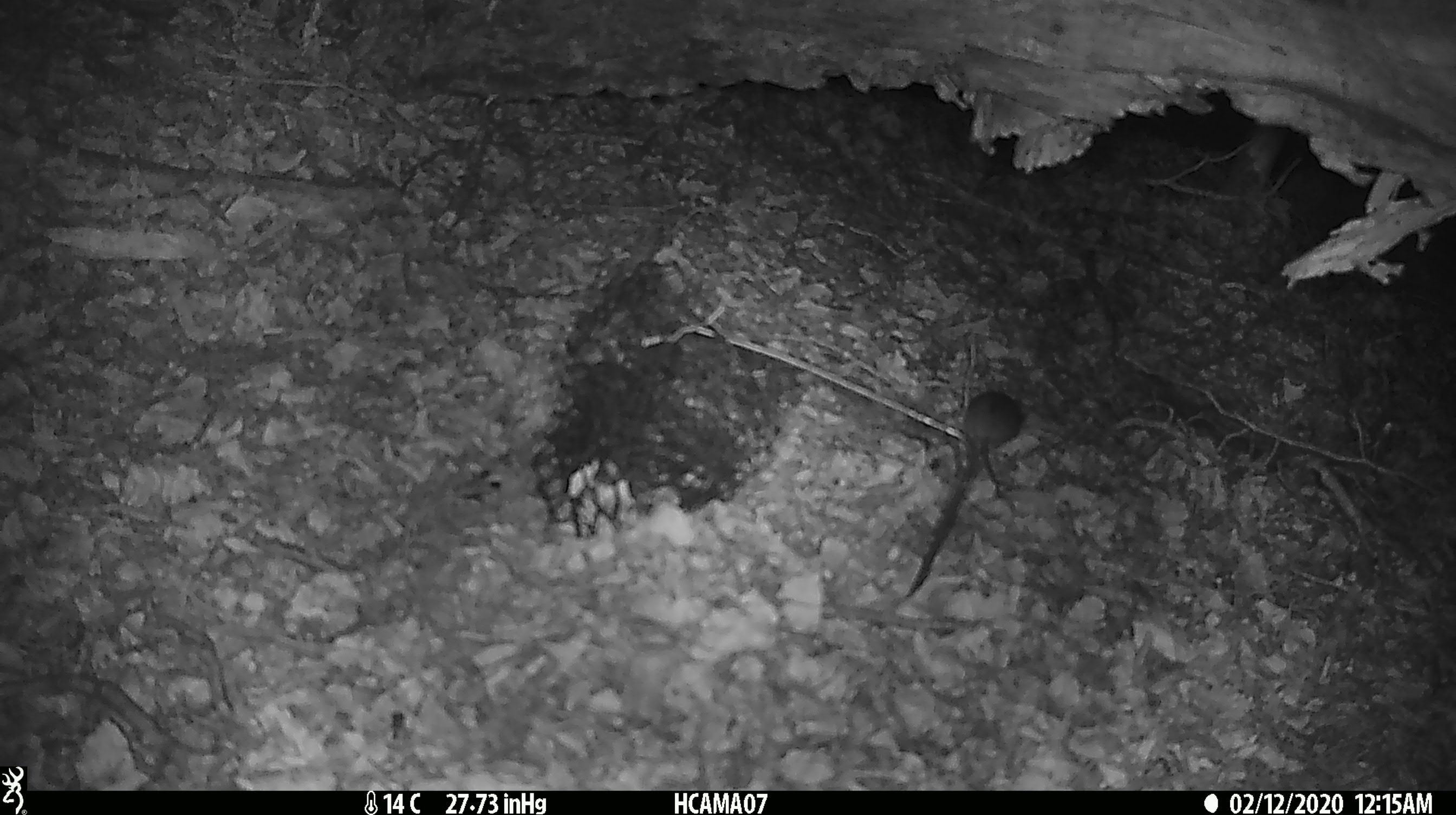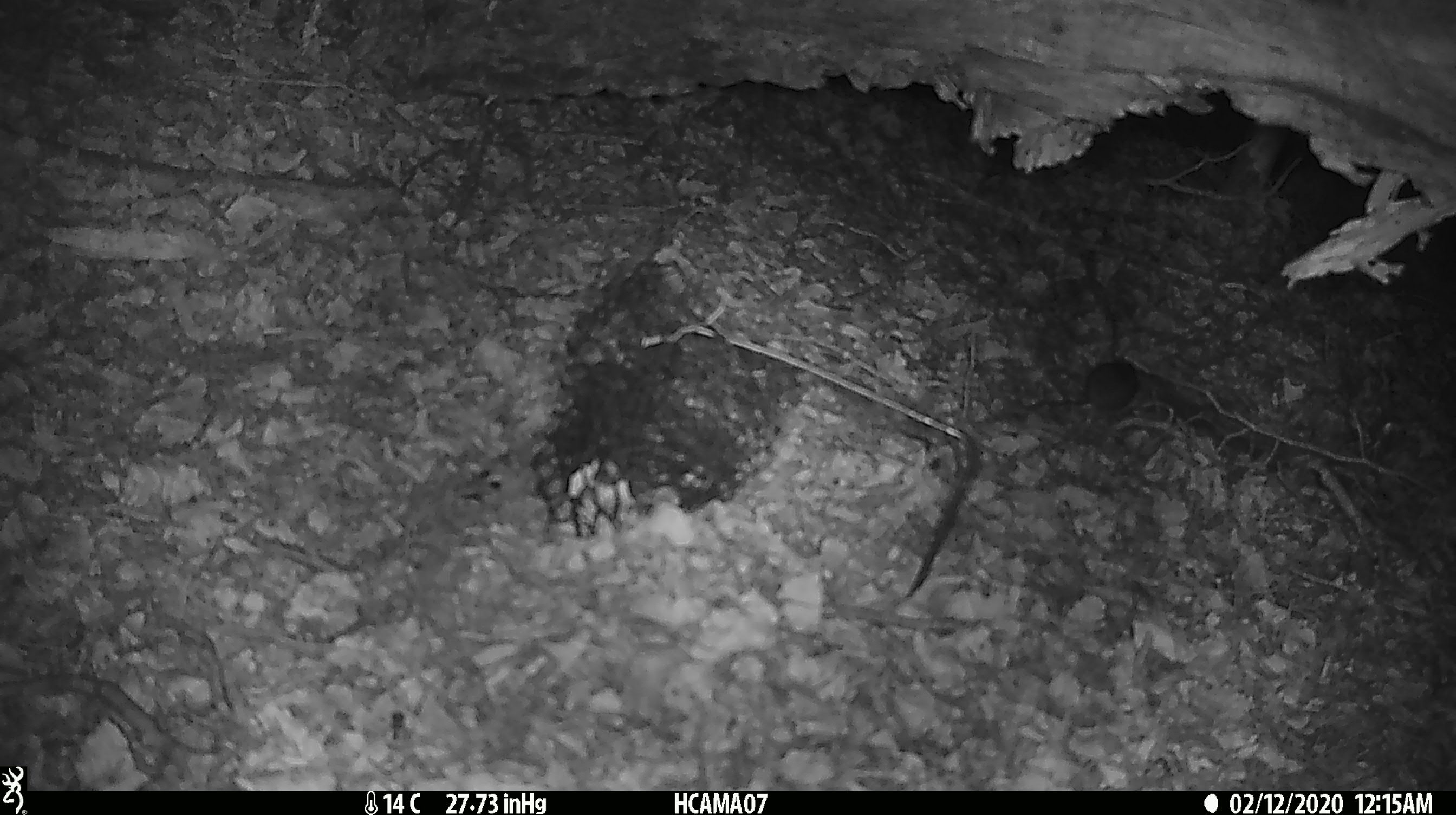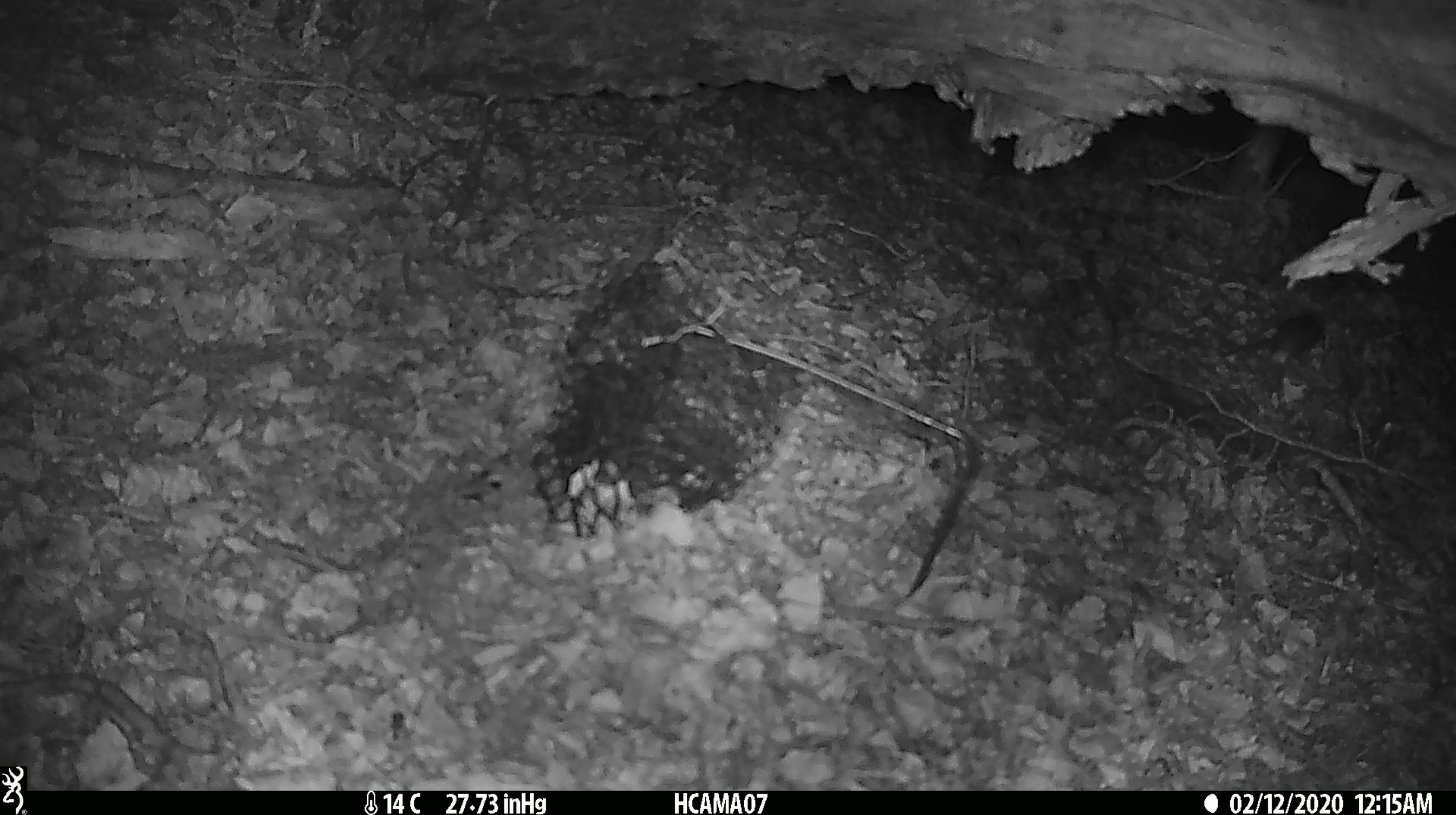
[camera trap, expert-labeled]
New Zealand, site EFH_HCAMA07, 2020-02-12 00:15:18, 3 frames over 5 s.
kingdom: Animalia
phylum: Chordata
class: Mammalia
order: Rodentia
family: Muridae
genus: Mus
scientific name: Mus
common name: mouse